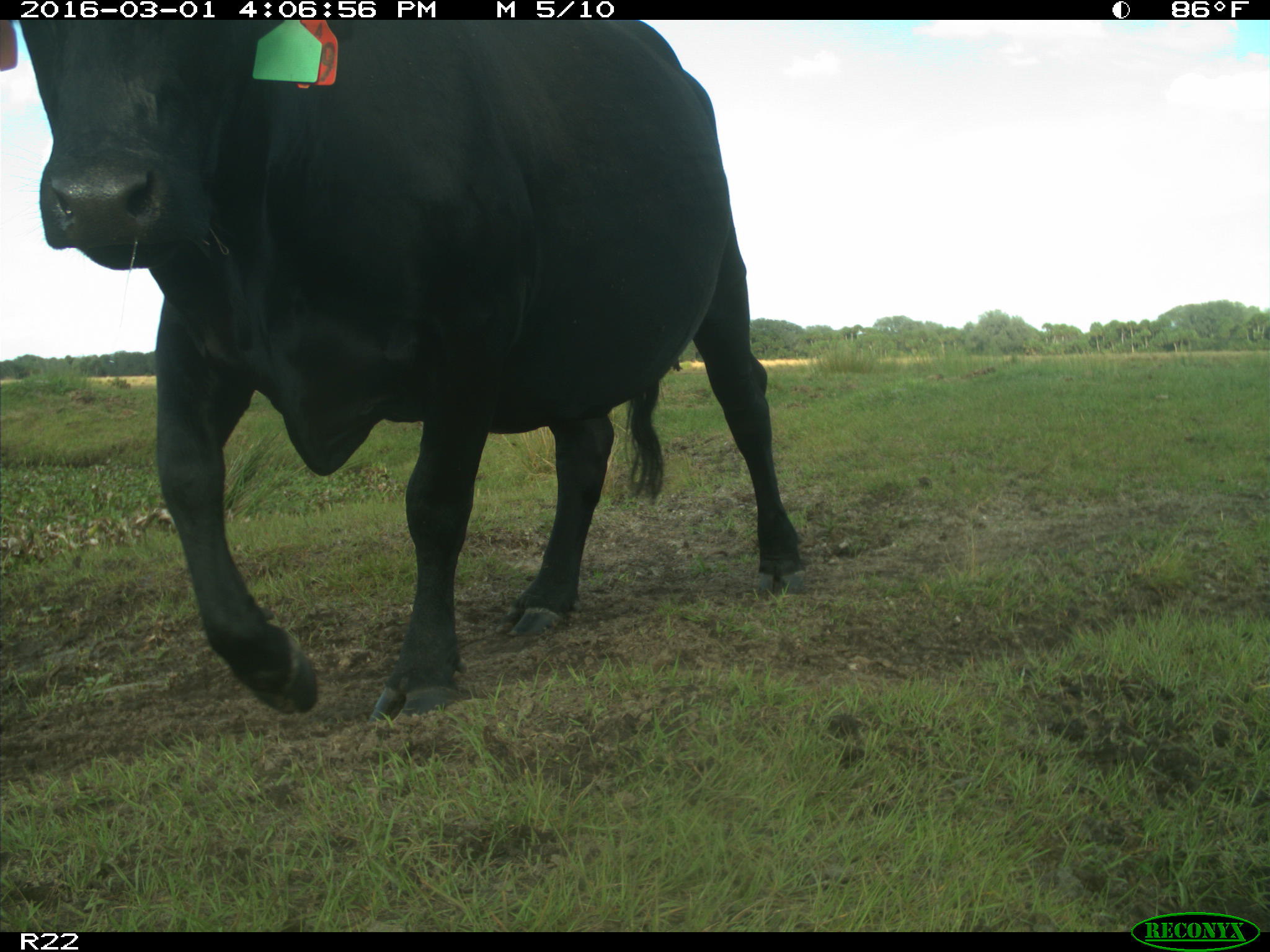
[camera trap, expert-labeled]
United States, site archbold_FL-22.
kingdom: Animalia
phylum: Chordata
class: Mammalia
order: Artiodactyla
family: Bovidae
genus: Bos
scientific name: Bos taurus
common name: domestic cow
Bos taurus (domestic cow).